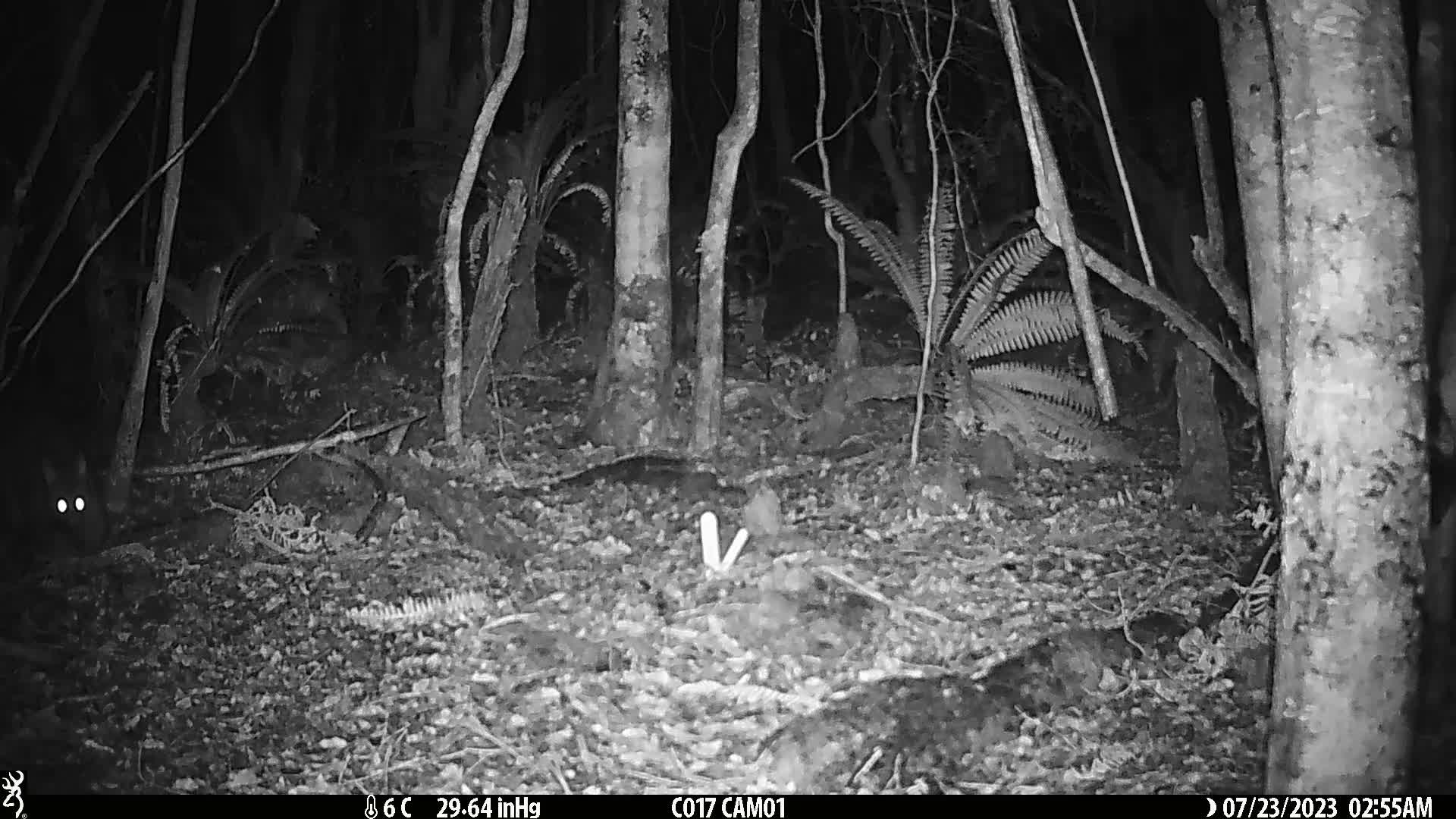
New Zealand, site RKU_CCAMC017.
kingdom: Animalia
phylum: Chordata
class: Mammalia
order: Diprotodontia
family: Phalangeridae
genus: Trichosurus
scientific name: Trichosurus vulpecula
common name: common brushtail possum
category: possum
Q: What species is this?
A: Possum (common brushtail possum) (Trichosurus vulpecula).